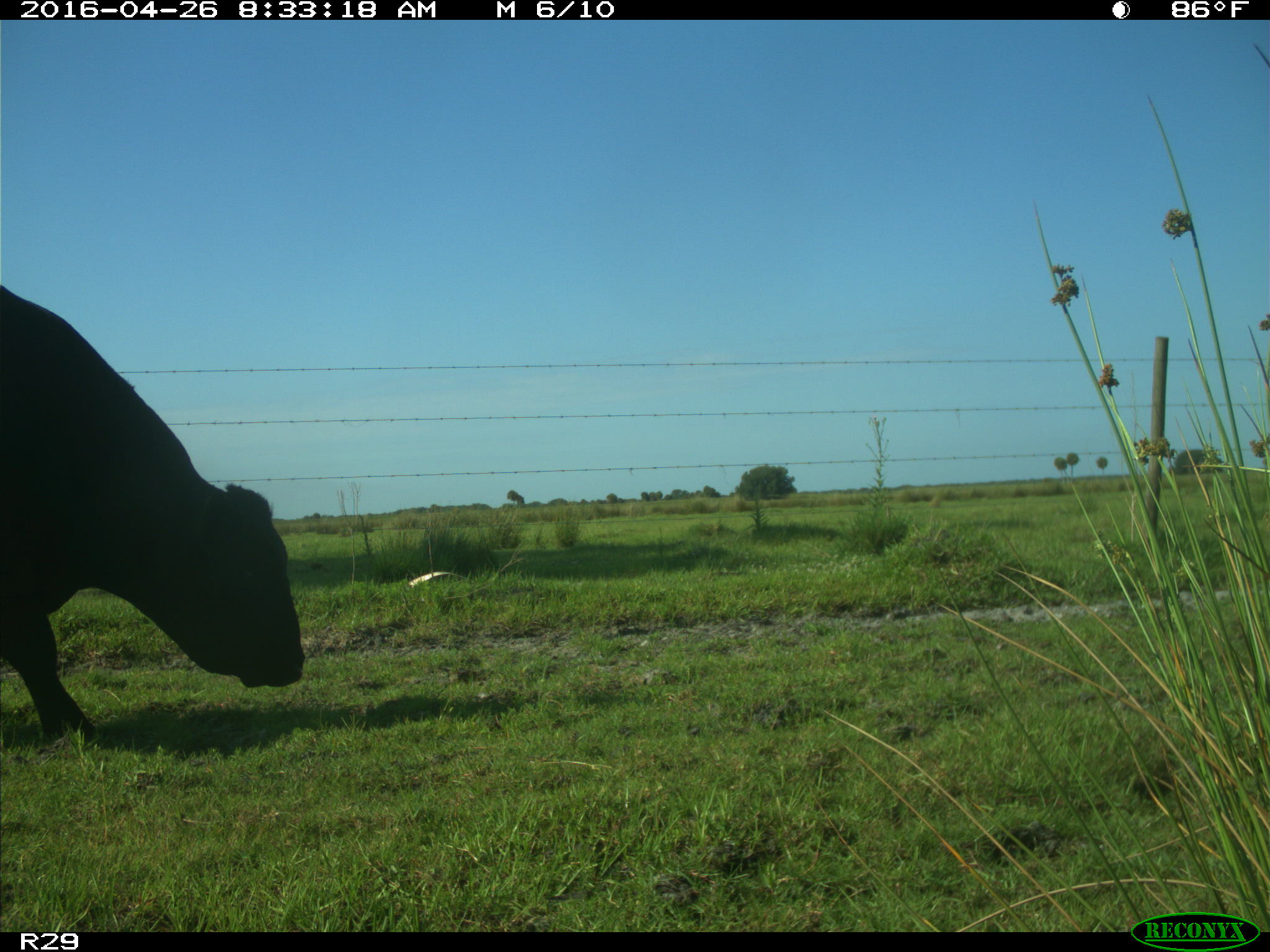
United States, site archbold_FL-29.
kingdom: Animalia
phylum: Chordata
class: Mammalia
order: Artiodactyla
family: Bovidae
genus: Bos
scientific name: Bos taurus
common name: domestic cow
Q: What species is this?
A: Bos taurus (domestic cow).